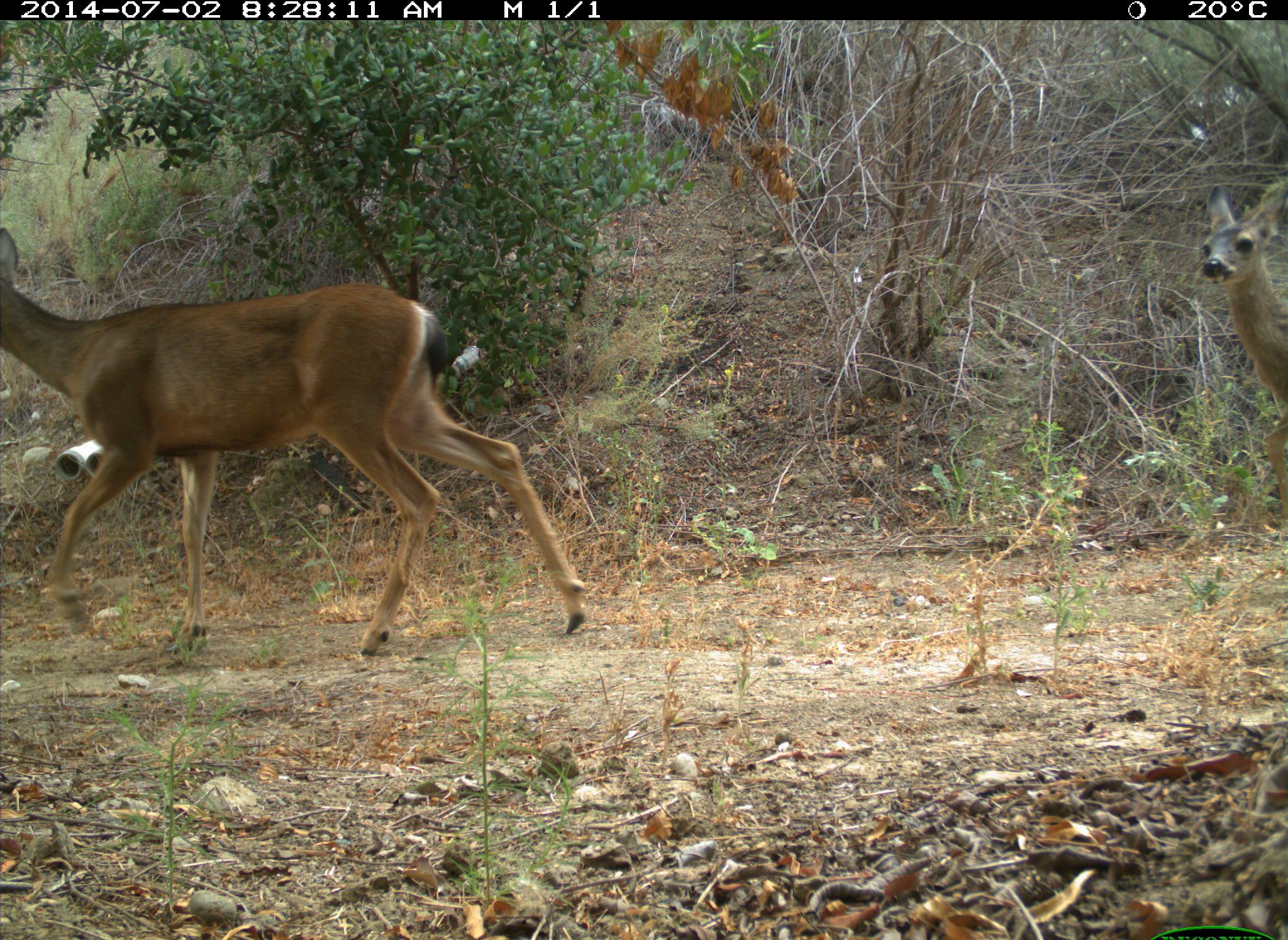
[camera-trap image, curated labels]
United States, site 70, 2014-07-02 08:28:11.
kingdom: Animalia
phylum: Chordata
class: Mammalia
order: Artiodactyla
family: Cervidae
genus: Odocoileus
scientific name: Odocoileus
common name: deer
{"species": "deer (Odocoileus)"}